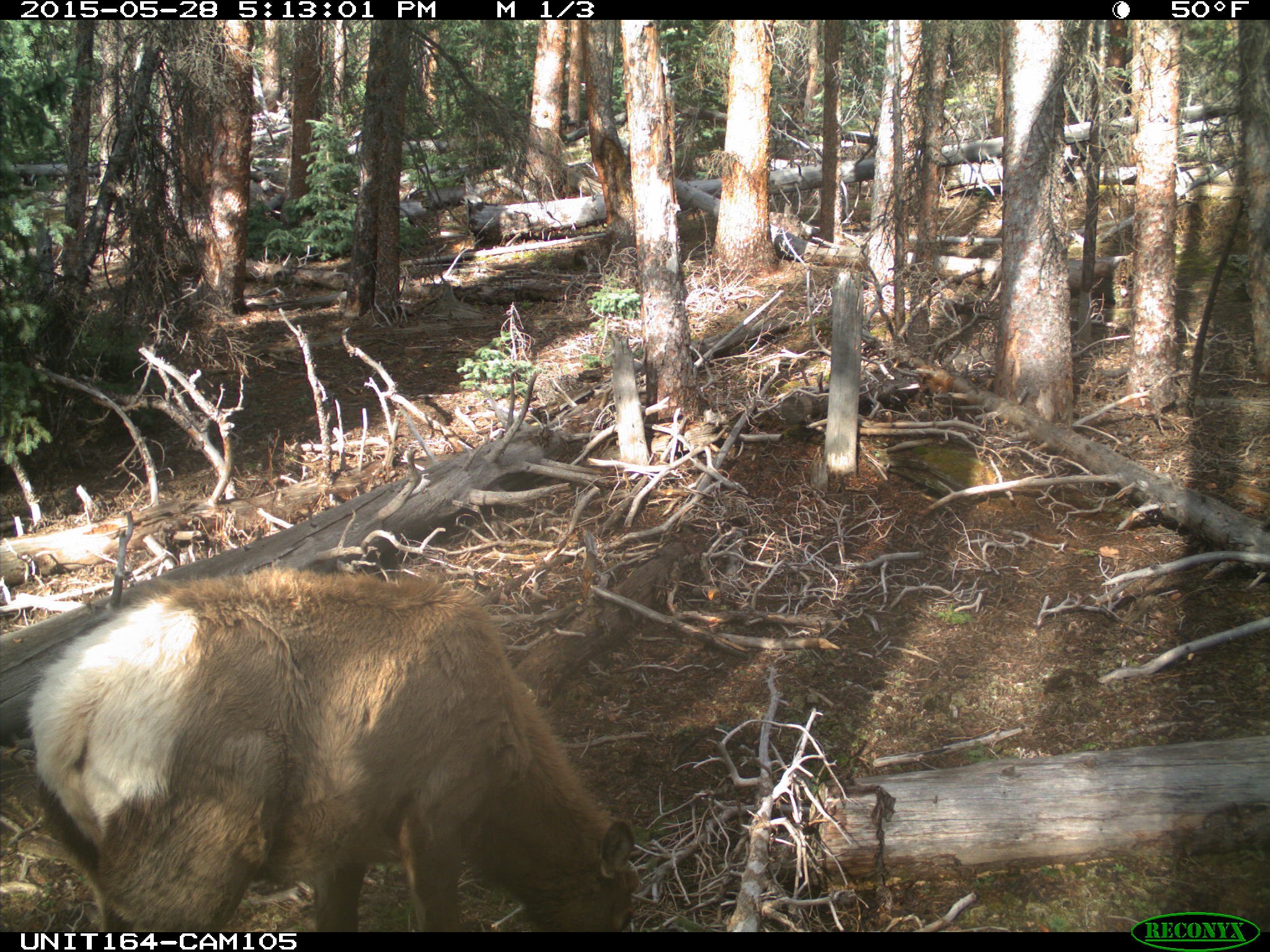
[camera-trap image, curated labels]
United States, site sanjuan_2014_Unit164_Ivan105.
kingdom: Animalia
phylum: Chordata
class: Mammalia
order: Artiodactyla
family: Cervidae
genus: Cervus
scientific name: Cervus elaphus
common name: red deer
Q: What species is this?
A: Cervus elaphus (red deer).